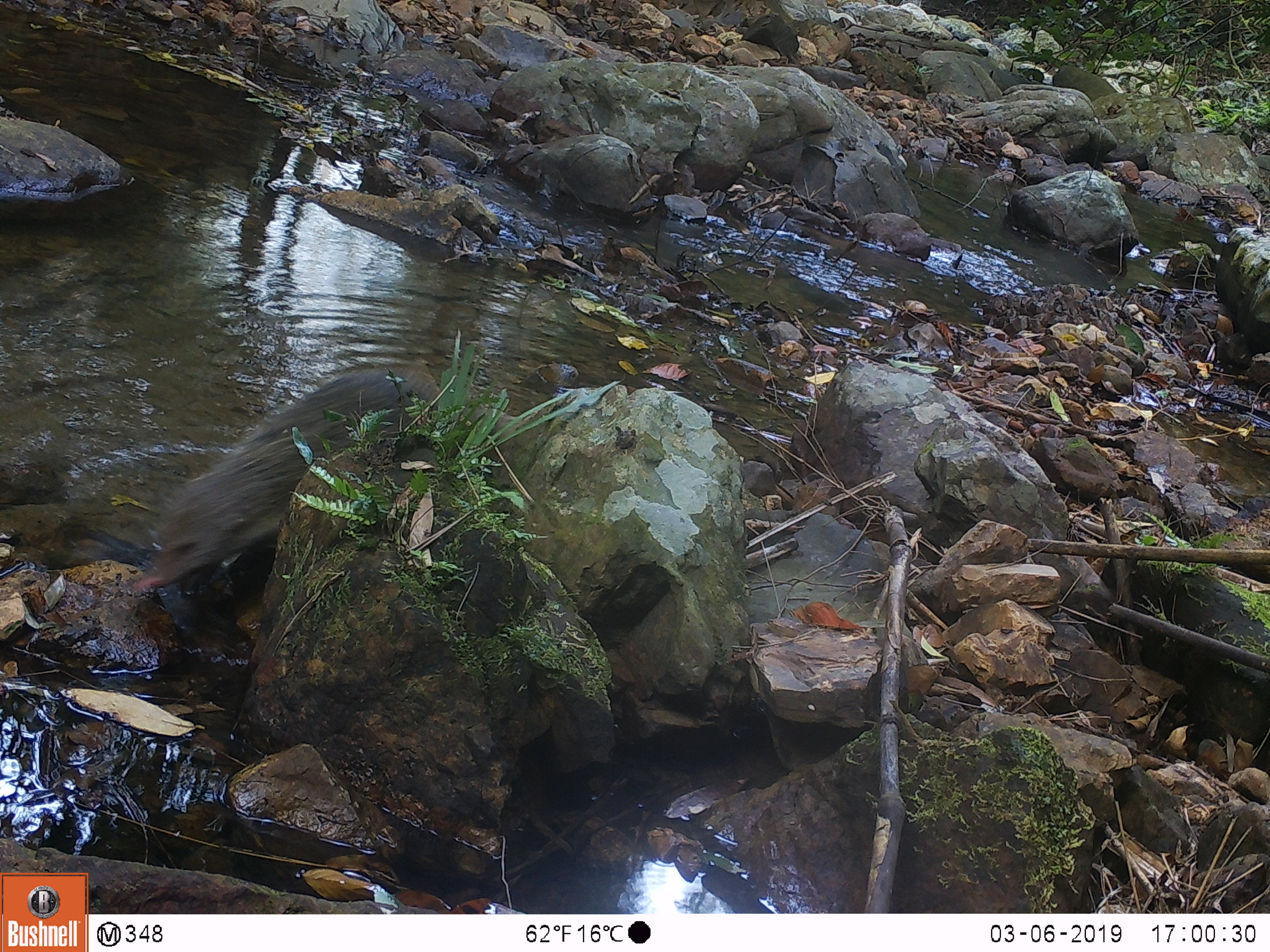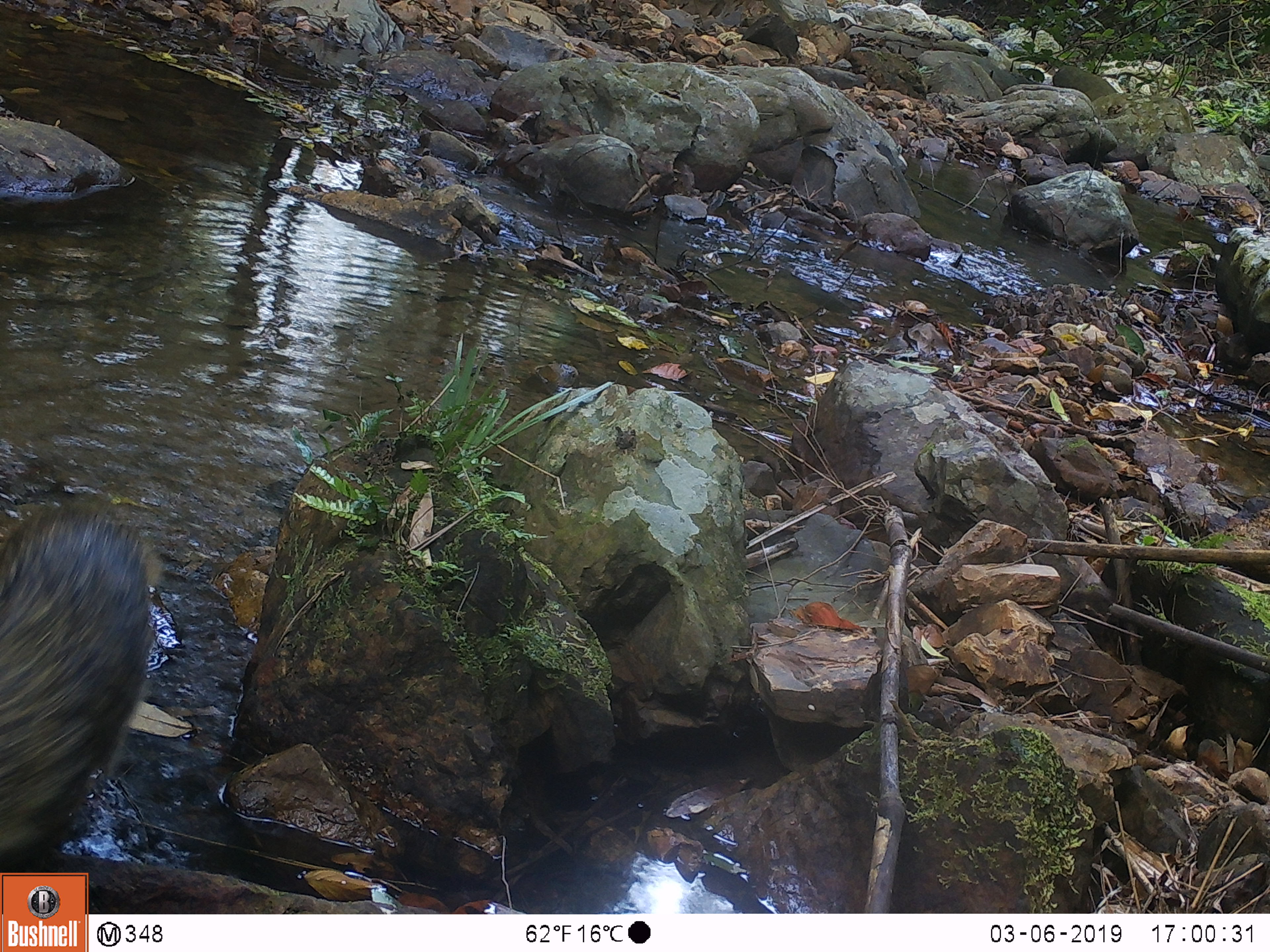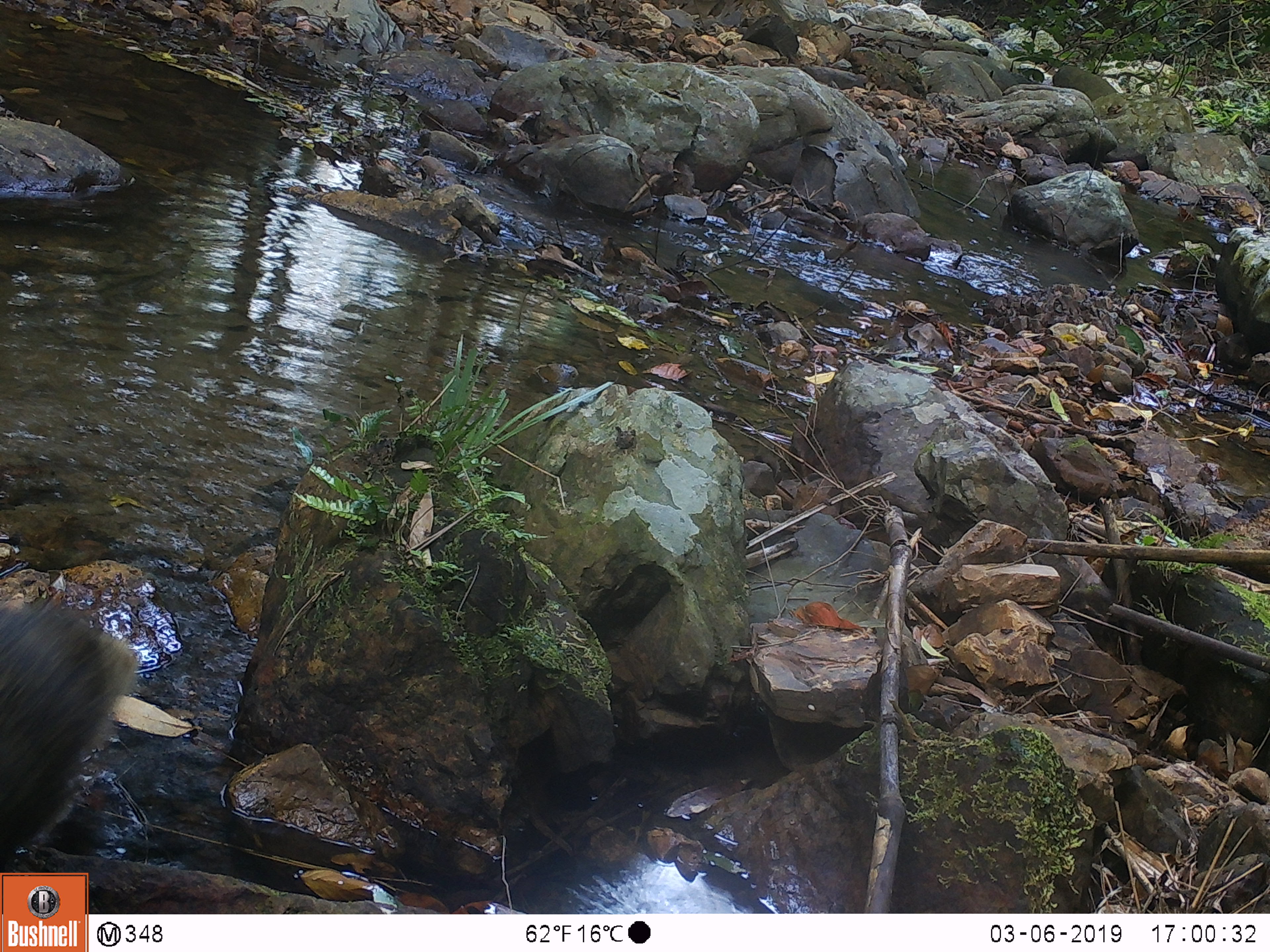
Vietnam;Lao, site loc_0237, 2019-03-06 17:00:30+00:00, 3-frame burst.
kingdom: Animalia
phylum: Chordata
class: Mammalia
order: Carnivora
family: Herpestidae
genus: Urva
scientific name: Urva urva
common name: crab-eating mongoose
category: crab eating mongoose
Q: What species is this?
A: Crab eating mongoose (crab-eating mongoose) (Urva urva).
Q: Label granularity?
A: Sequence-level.